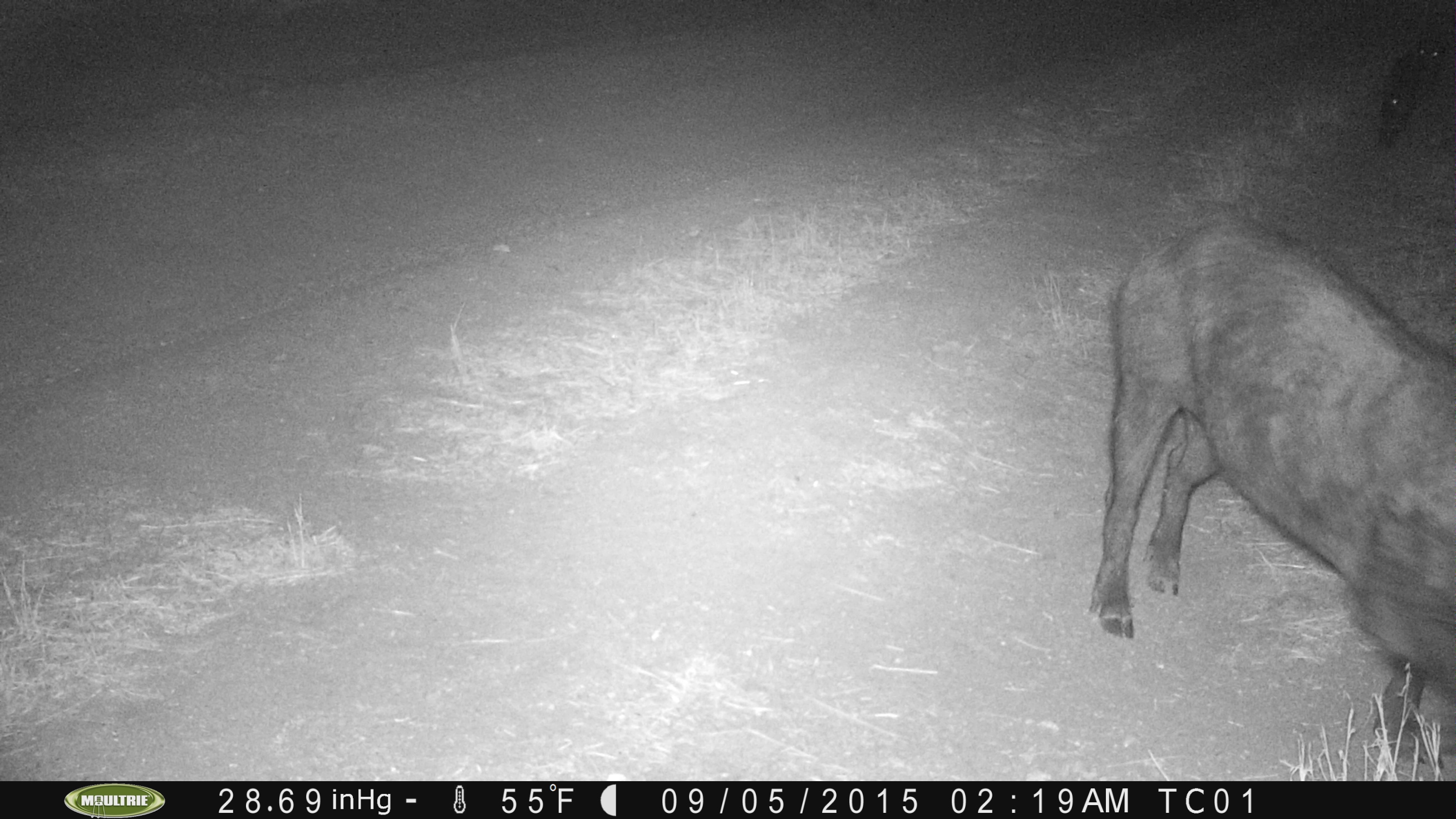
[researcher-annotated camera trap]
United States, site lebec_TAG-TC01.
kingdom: Animalia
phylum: Chordata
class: Mammalia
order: Artiodactyla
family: Suidae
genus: Sus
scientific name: Sus scrofa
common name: wild boar